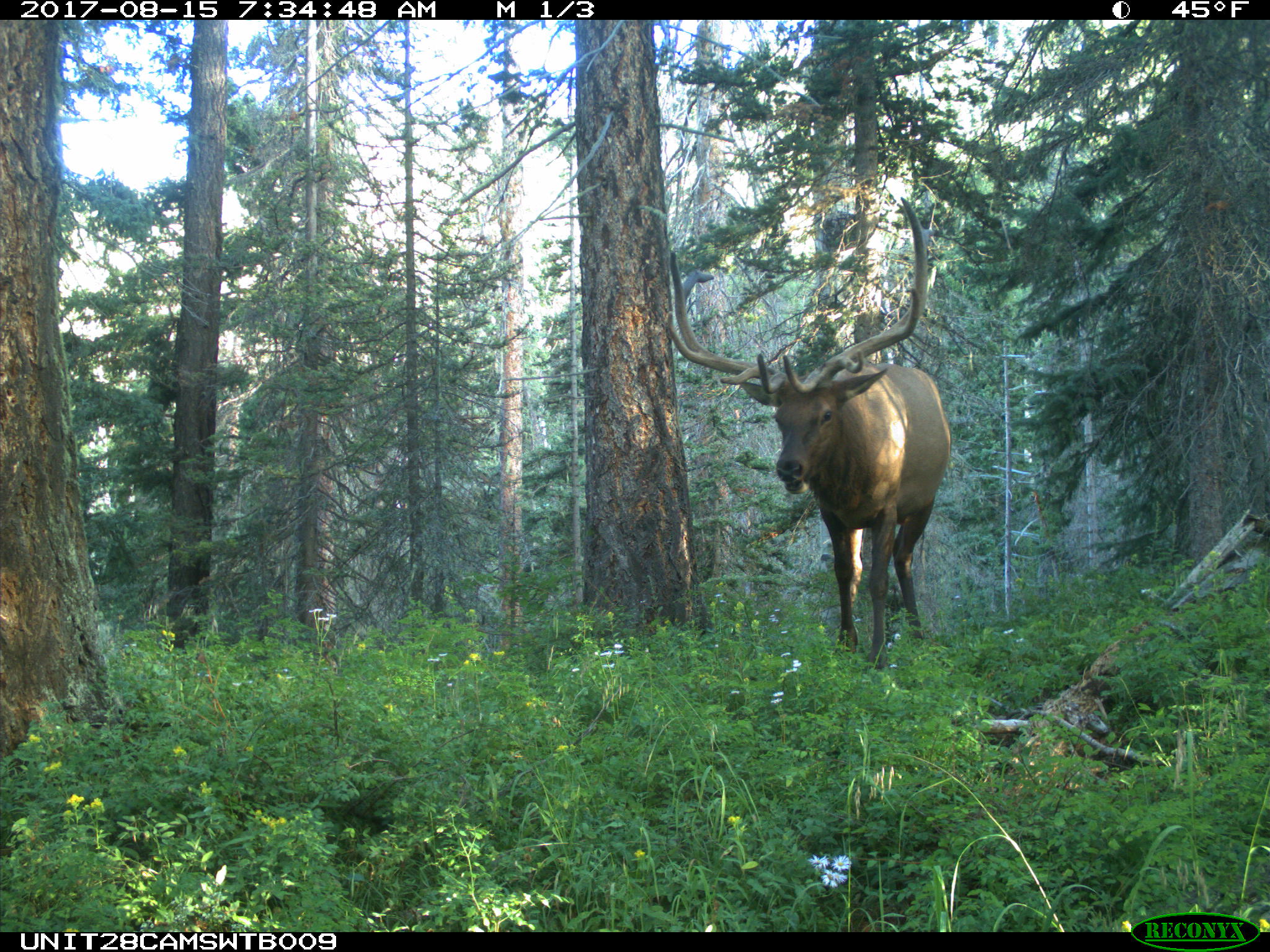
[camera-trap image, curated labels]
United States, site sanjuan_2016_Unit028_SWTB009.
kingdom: Animalia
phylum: Chordata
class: Mammalia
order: Artiodactyla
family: Cervidae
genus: Cervus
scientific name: Cervus elaphus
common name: red deer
Cervus elaphus (red deer).